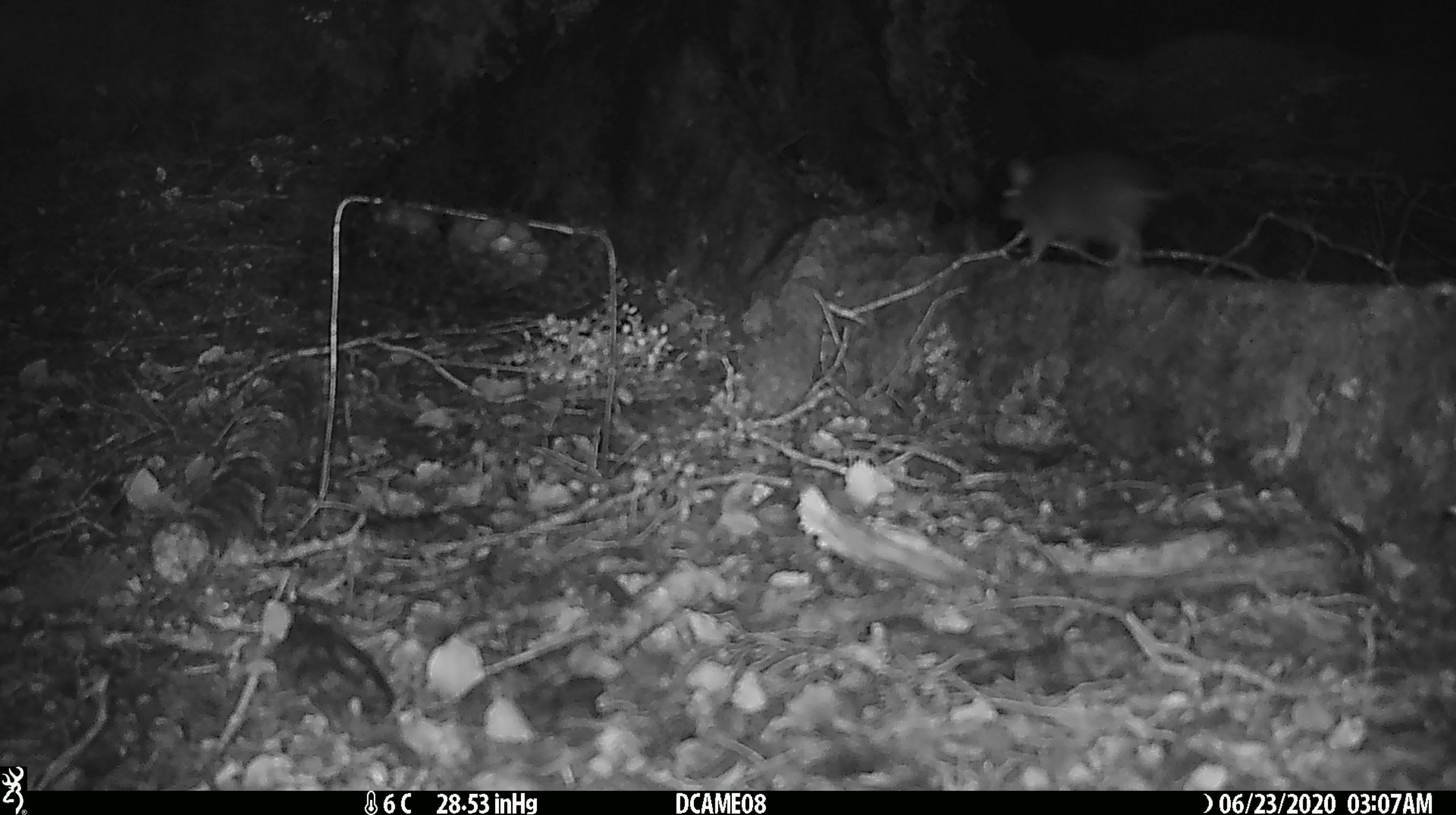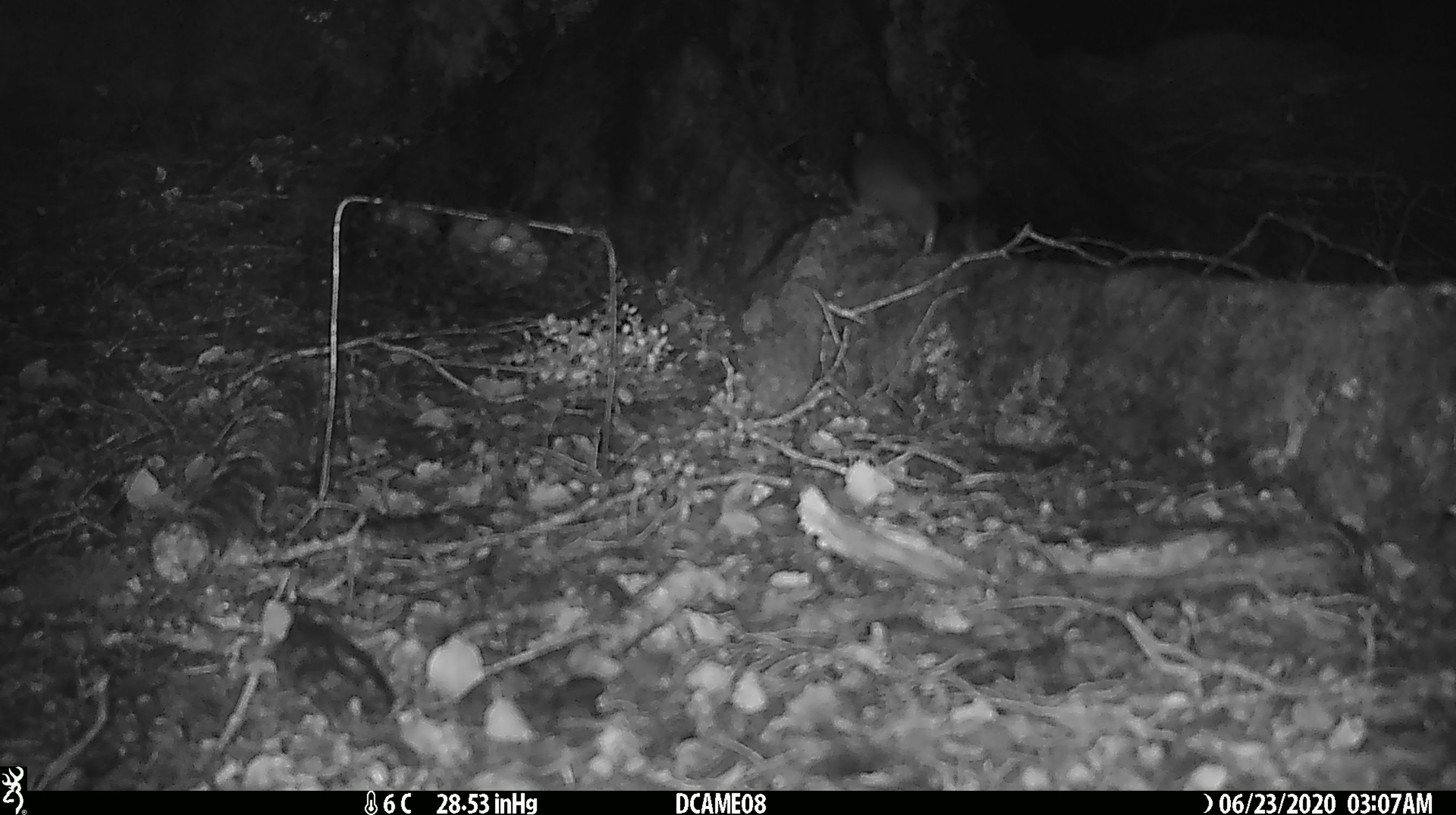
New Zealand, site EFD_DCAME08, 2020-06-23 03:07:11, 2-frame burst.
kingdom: Animalia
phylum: Chordata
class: Mammalia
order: Rodentia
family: Muridae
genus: Rattus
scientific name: Rattus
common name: rat